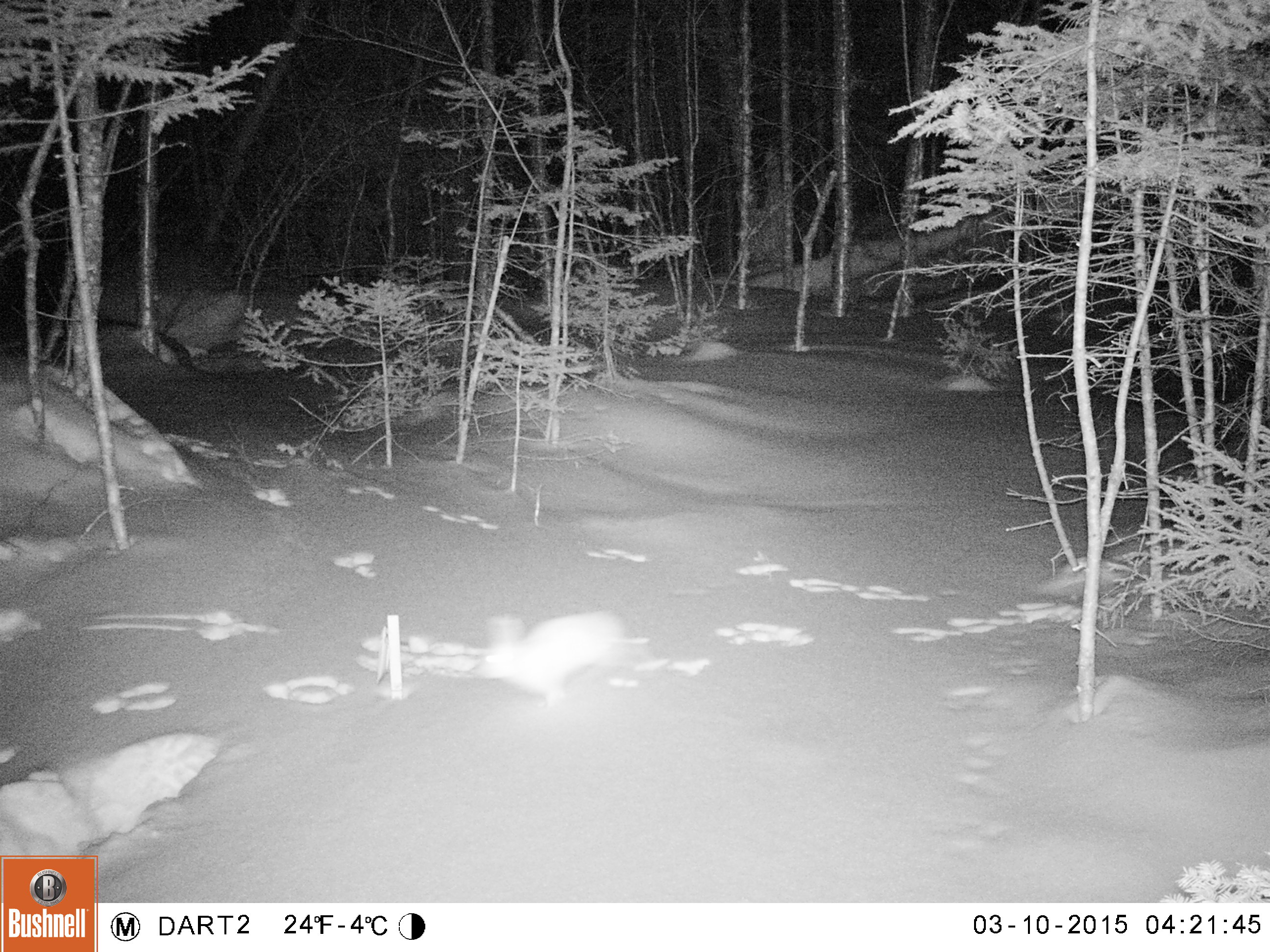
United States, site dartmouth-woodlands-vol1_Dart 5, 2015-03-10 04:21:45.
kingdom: Animalia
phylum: Chordata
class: Mammalia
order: Lagomorpha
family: Leporidae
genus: Lepus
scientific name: Lepus americanus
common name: snowshoe hare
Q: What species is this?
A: Snowshoe hare (Lepus americanus).